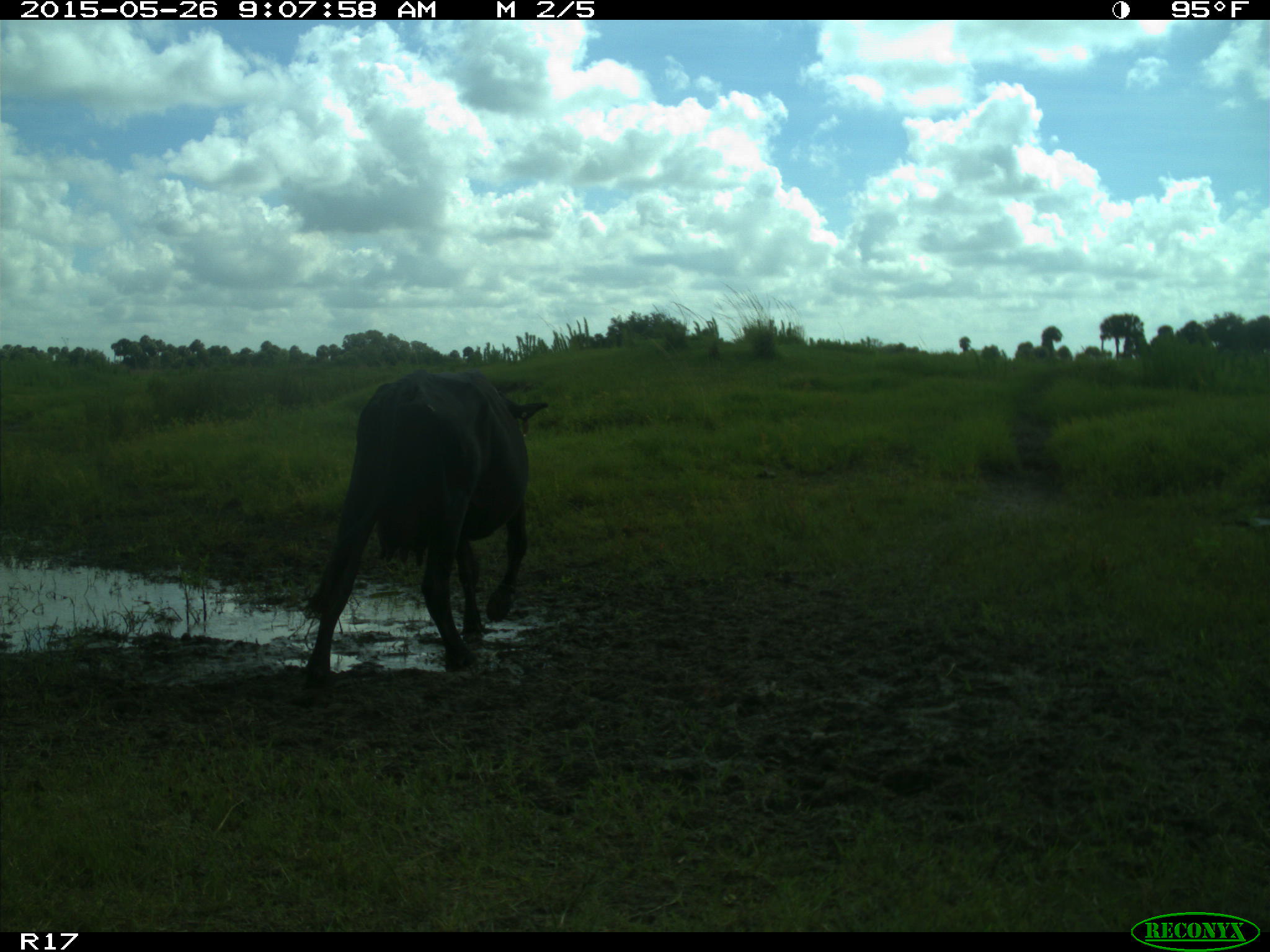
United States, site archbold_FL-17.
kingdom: Animalia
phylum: Chordata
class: Mammalia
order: Artiodactyla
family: Bovidae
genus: Bos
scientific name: Bos taurus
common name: domestic cow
Bos taurus (domestic cow).